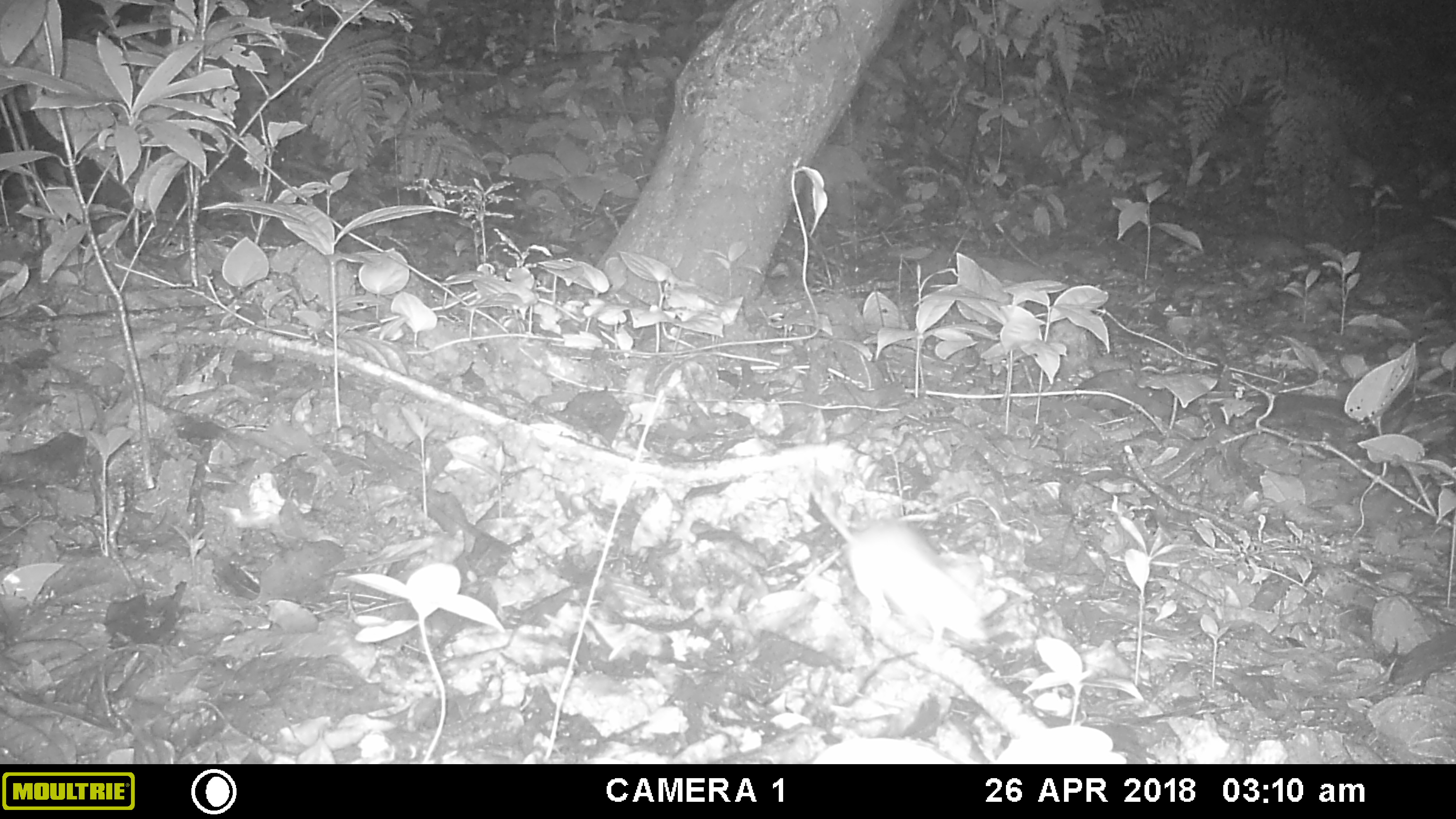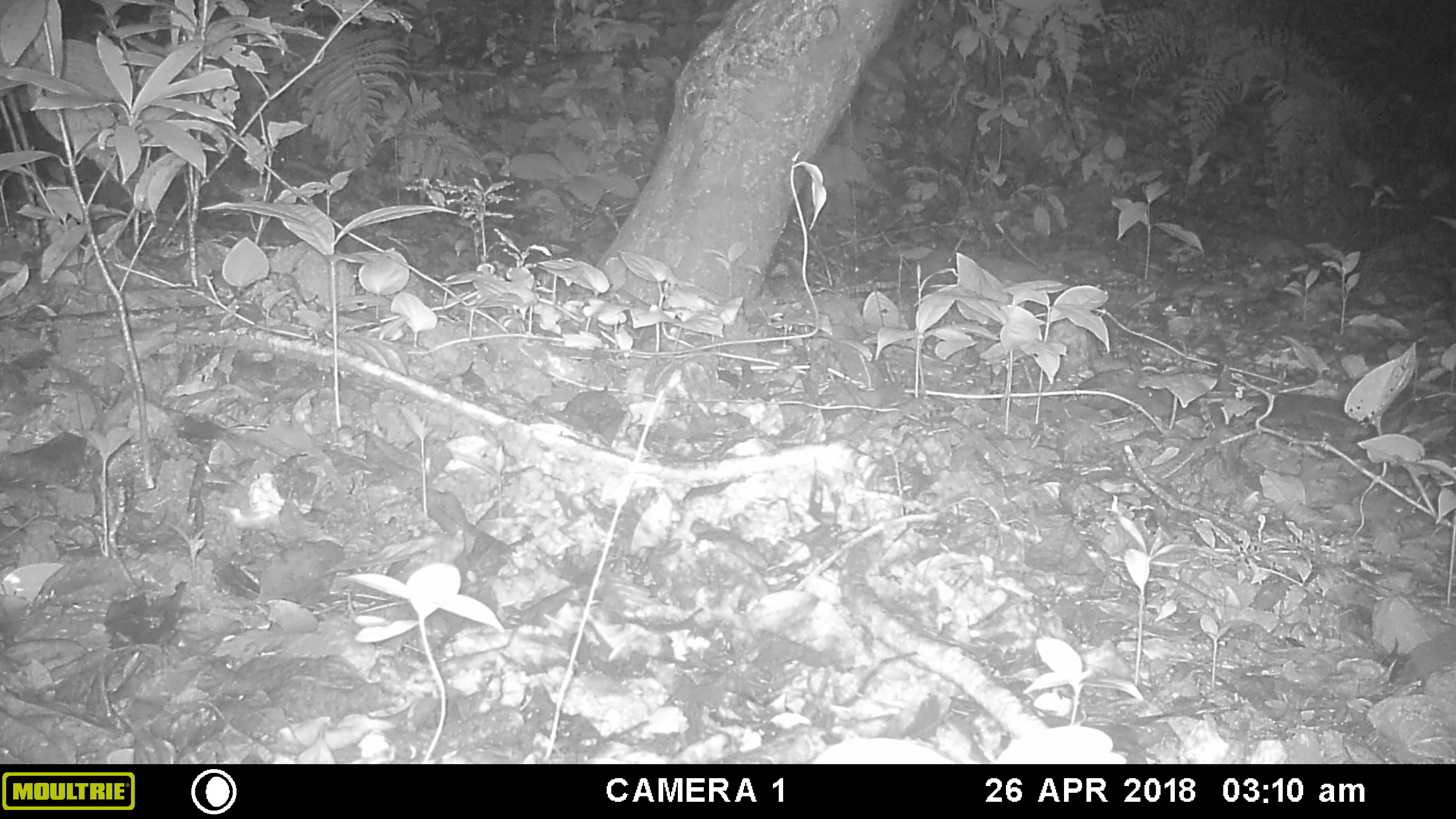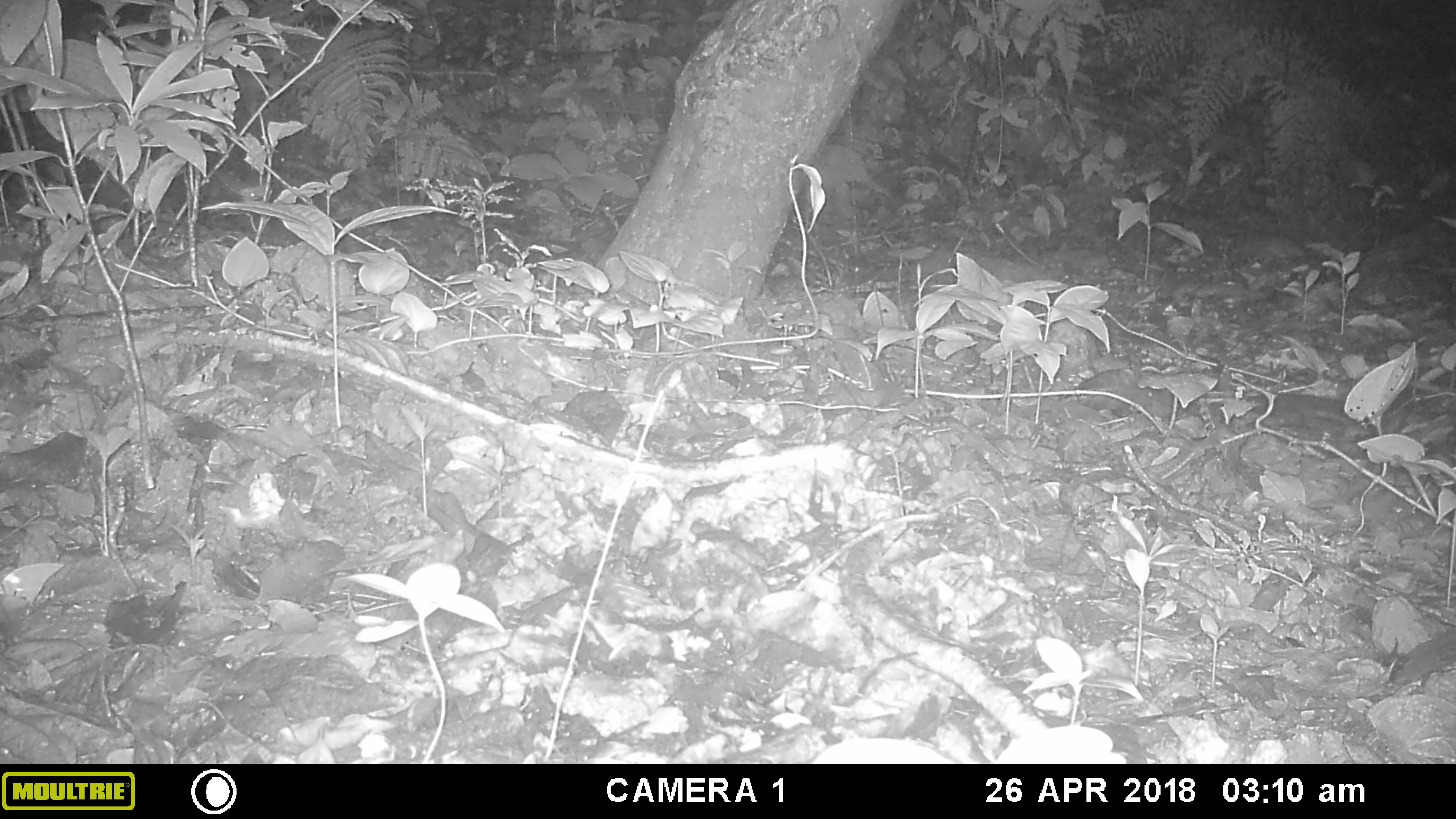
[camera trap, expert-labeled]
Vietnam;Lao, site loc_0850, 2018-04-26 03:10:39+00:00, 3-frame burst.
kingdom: Animalia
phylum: Chordata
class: Mammalia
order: Rodentia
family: Muridae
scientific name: Muridae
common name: old-world mice and rats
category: unidentified murid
Unidentified murid (old-world mice and rats) (Muridae). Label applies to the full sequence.